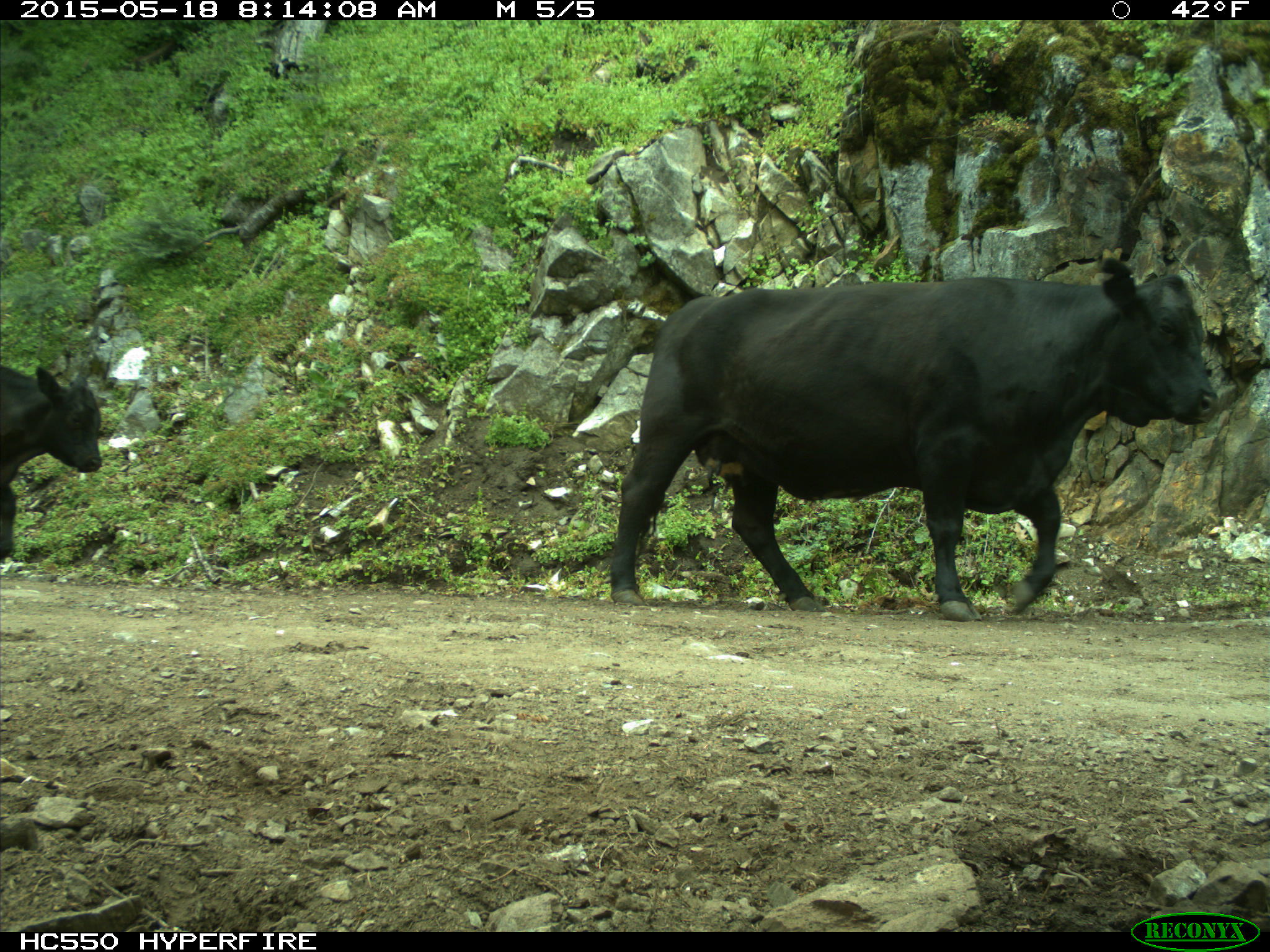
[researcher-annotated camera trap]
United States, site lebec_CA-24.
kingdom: Animalia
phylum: Chordata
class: Mammalia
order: Artiodactyla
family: Bovidae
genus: Bos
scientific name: Bos taurus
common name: domestic cow